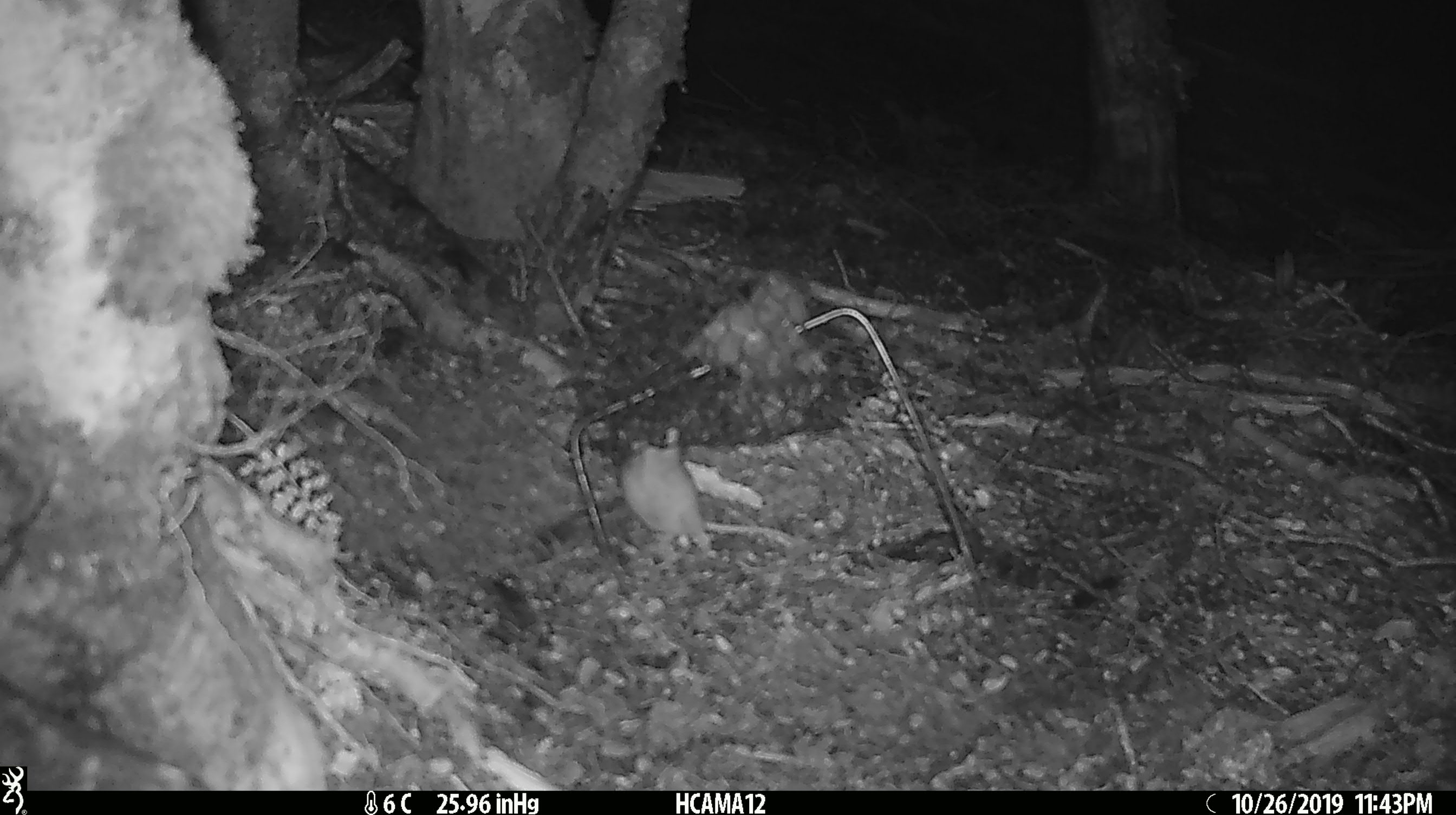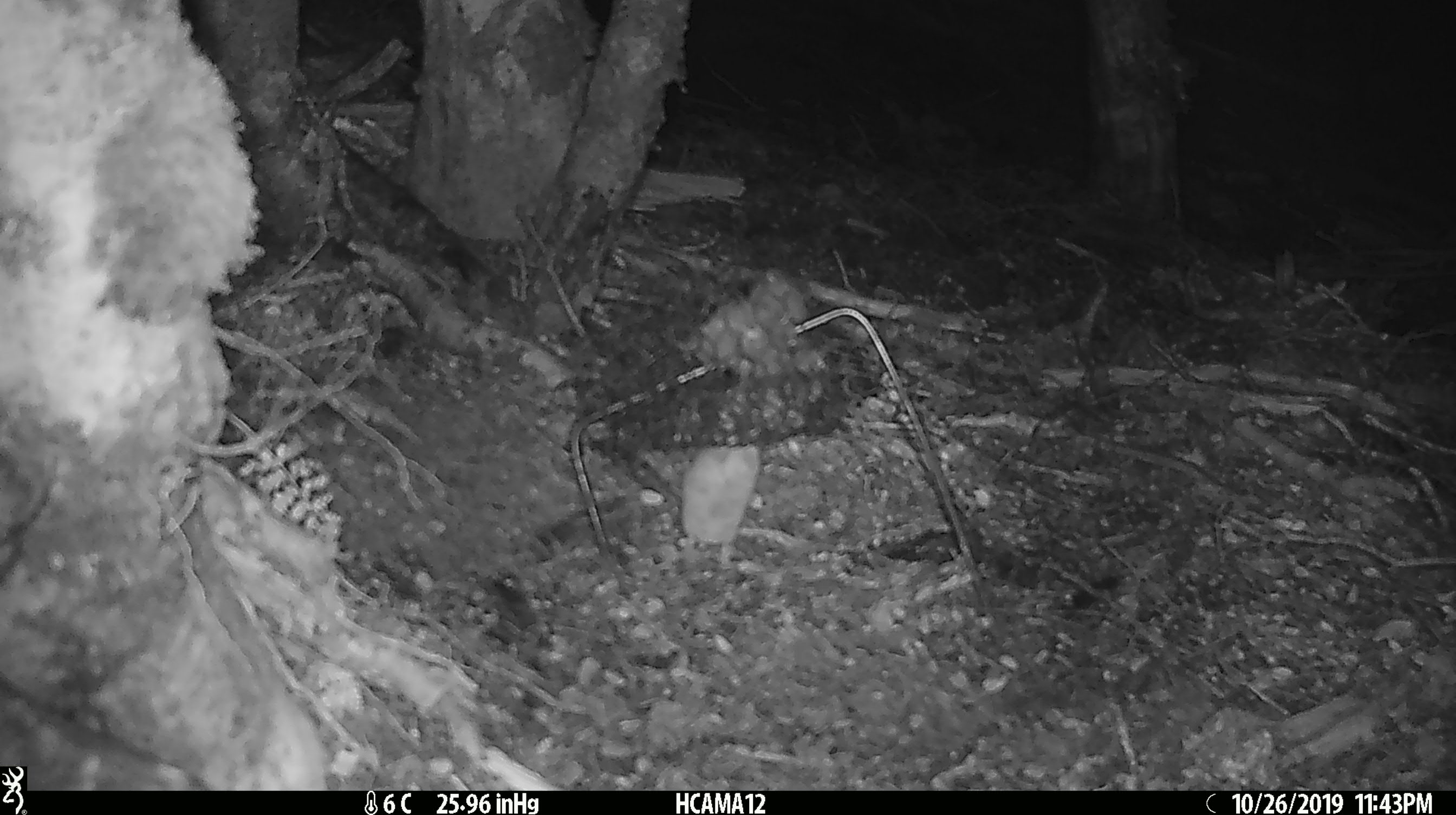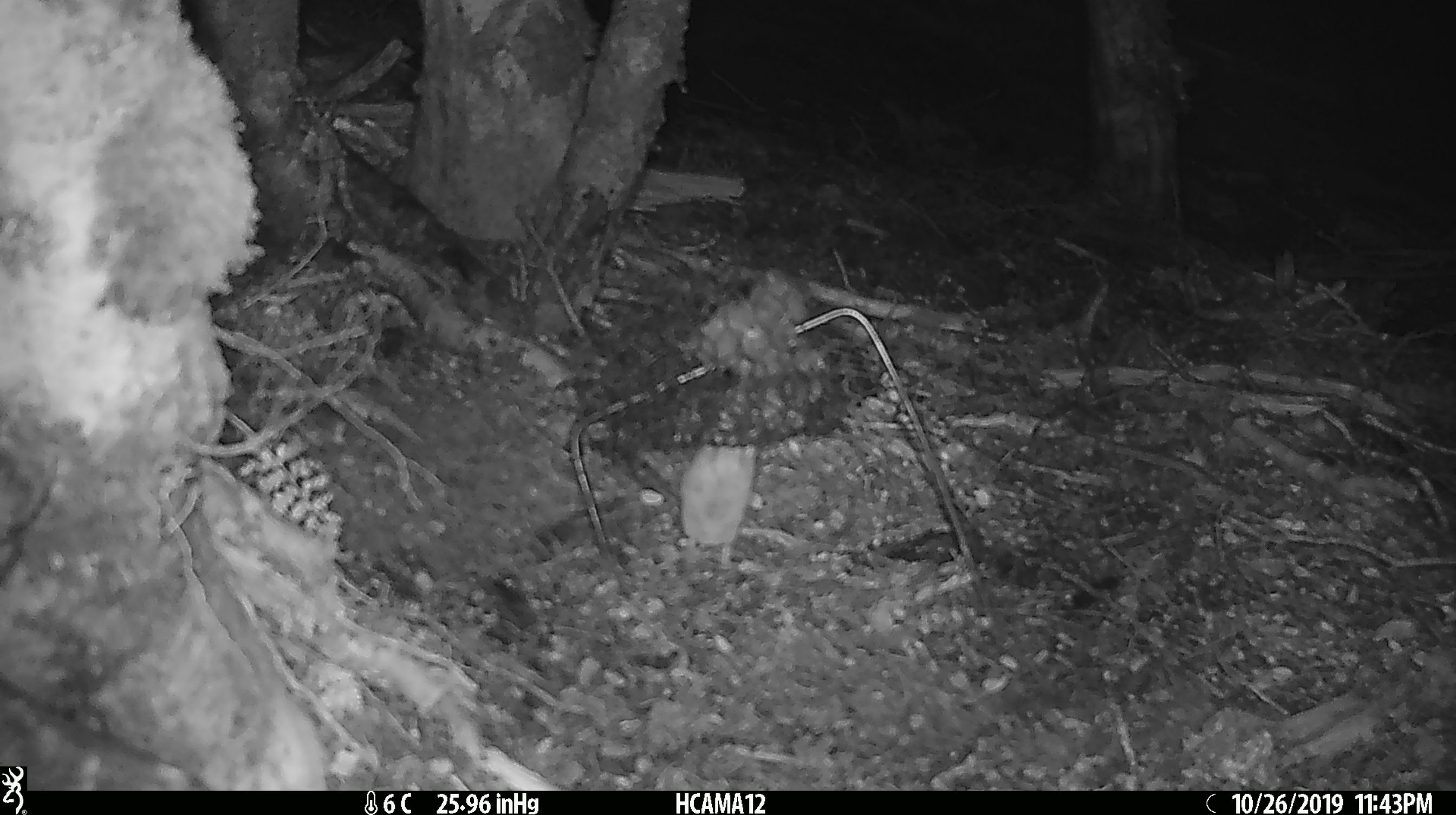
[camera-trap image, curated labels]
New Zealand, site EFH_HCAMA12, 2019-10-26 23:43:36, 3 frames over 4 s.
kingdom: Animalia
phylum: Chordata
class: Mammalia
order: Rodentia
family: Muridae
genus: Mus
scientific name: Mus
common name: mouse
Mouse (Mus).